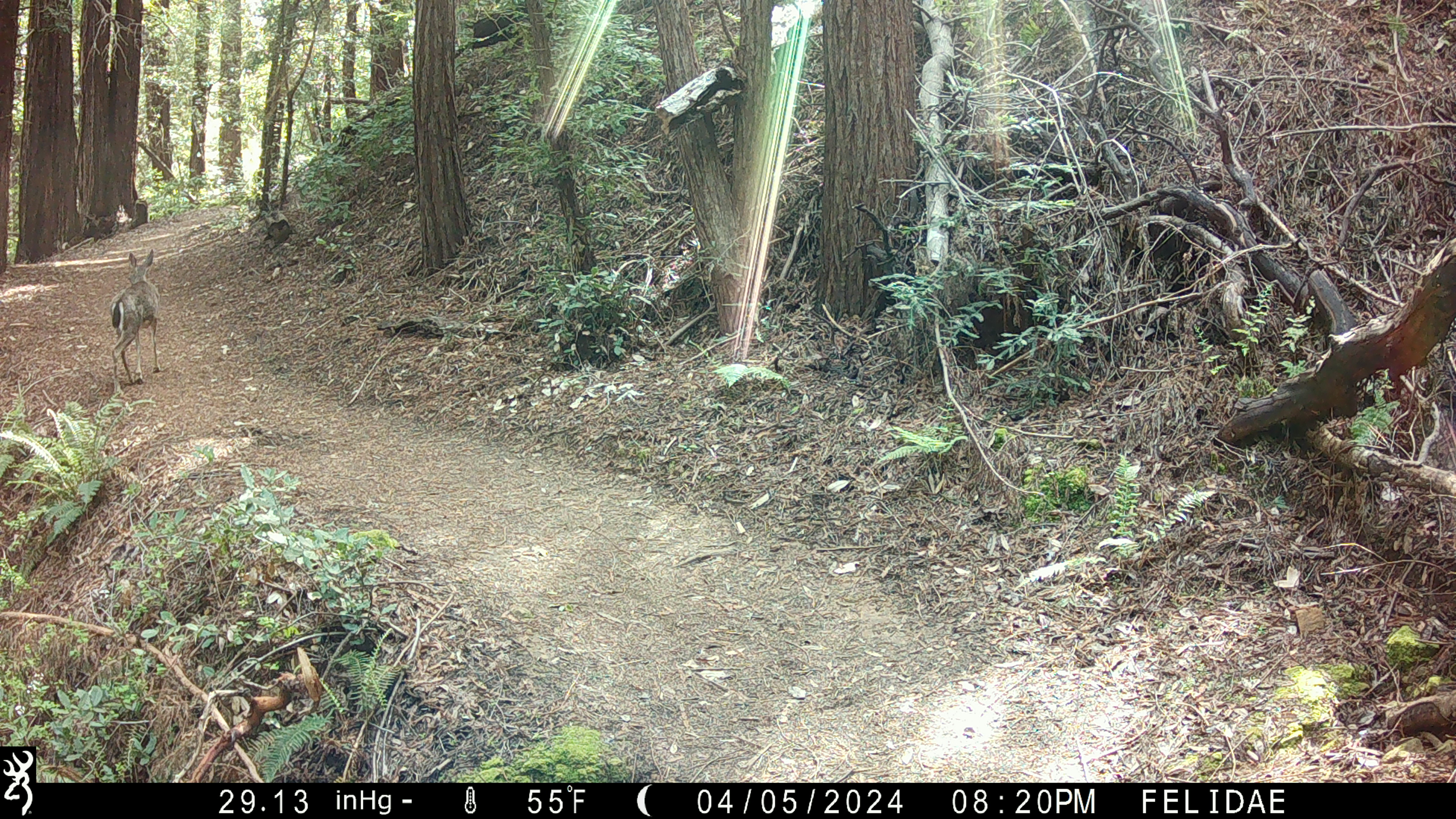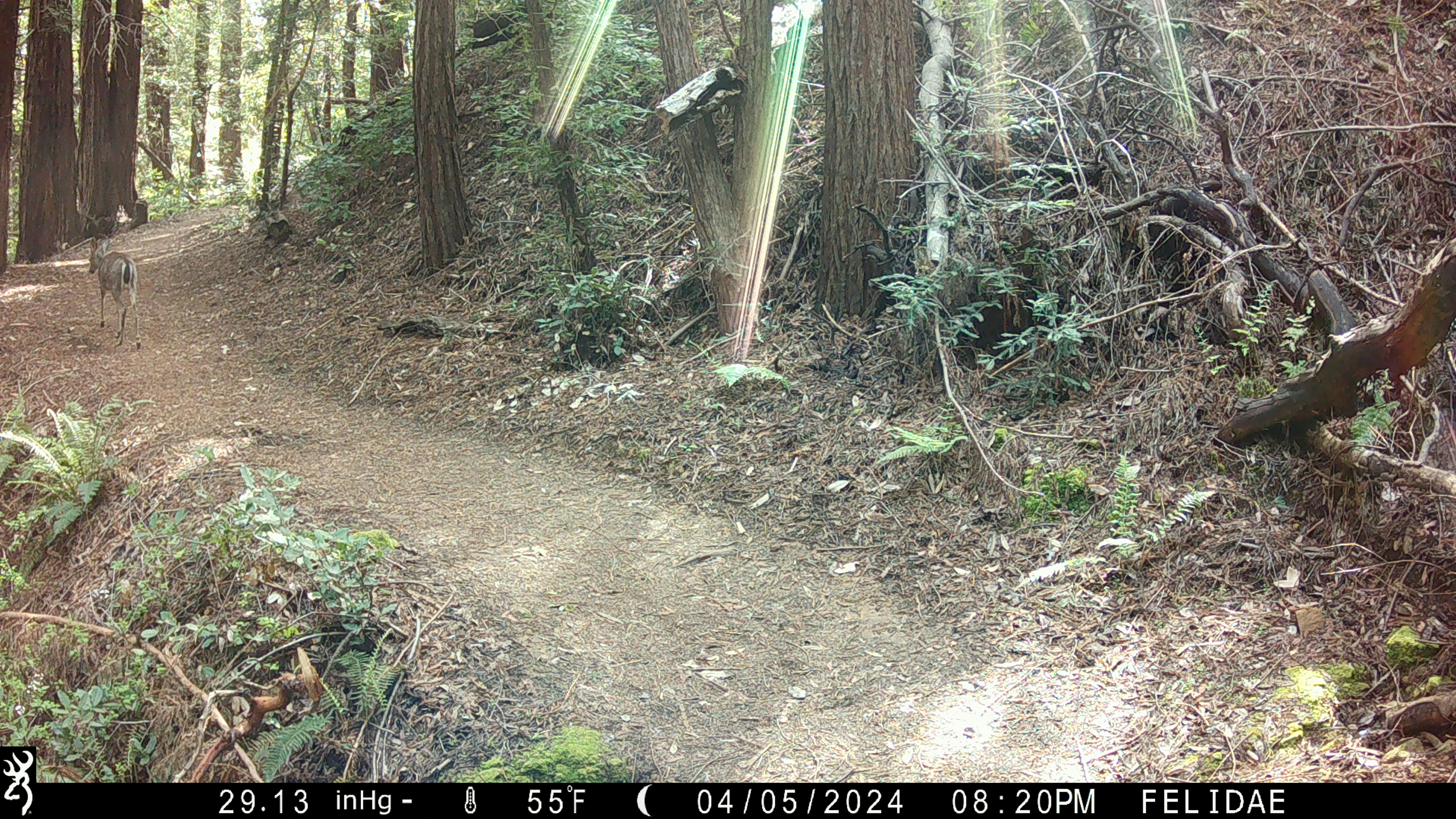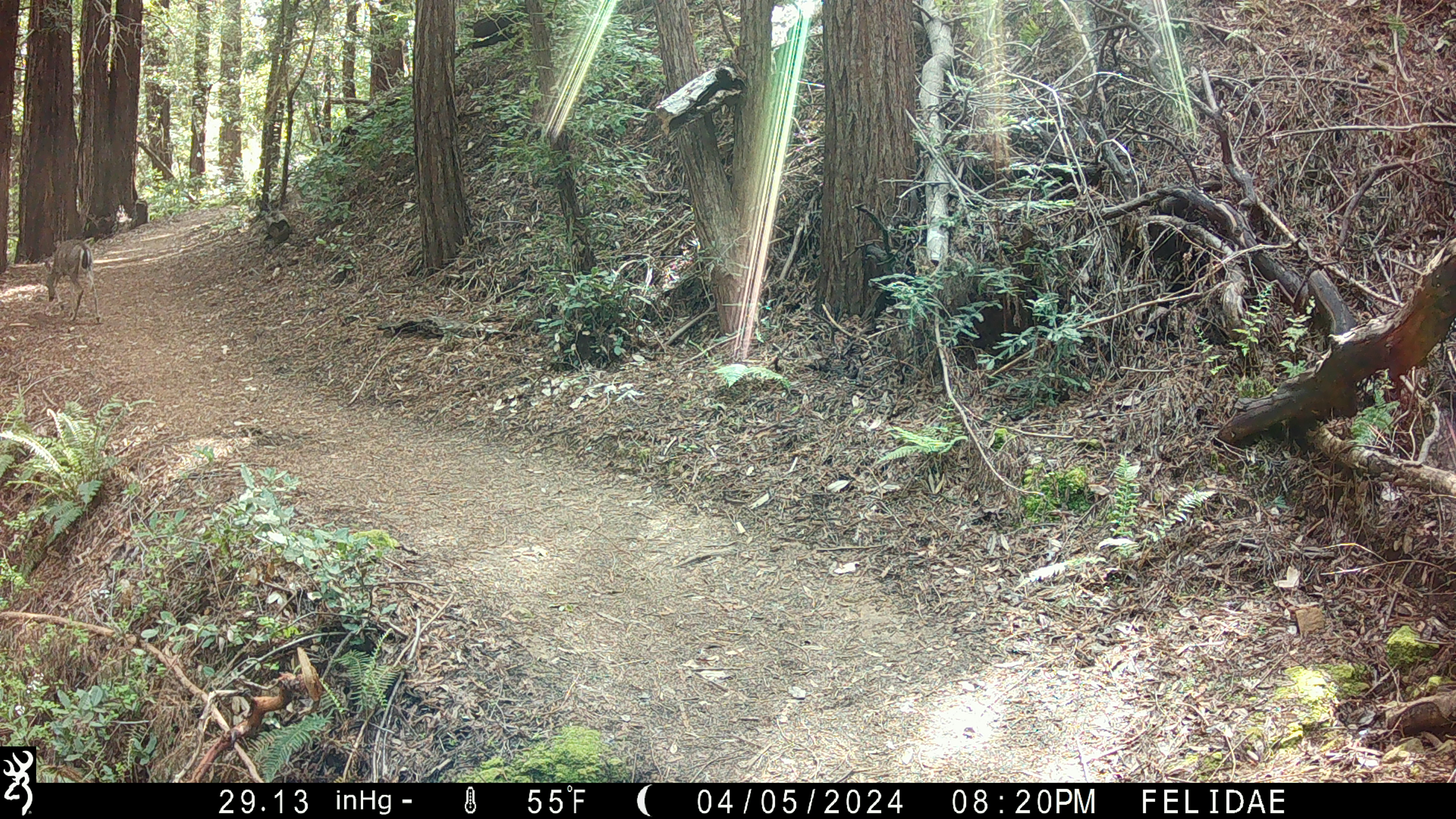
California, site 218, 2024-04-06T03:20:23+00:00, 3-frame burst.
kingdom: Animalia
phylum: Chordata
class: Mammalia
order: Artiodactyla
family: Cervidae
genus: Odocoileus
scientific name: Odocoileus hemionus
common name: mule deer